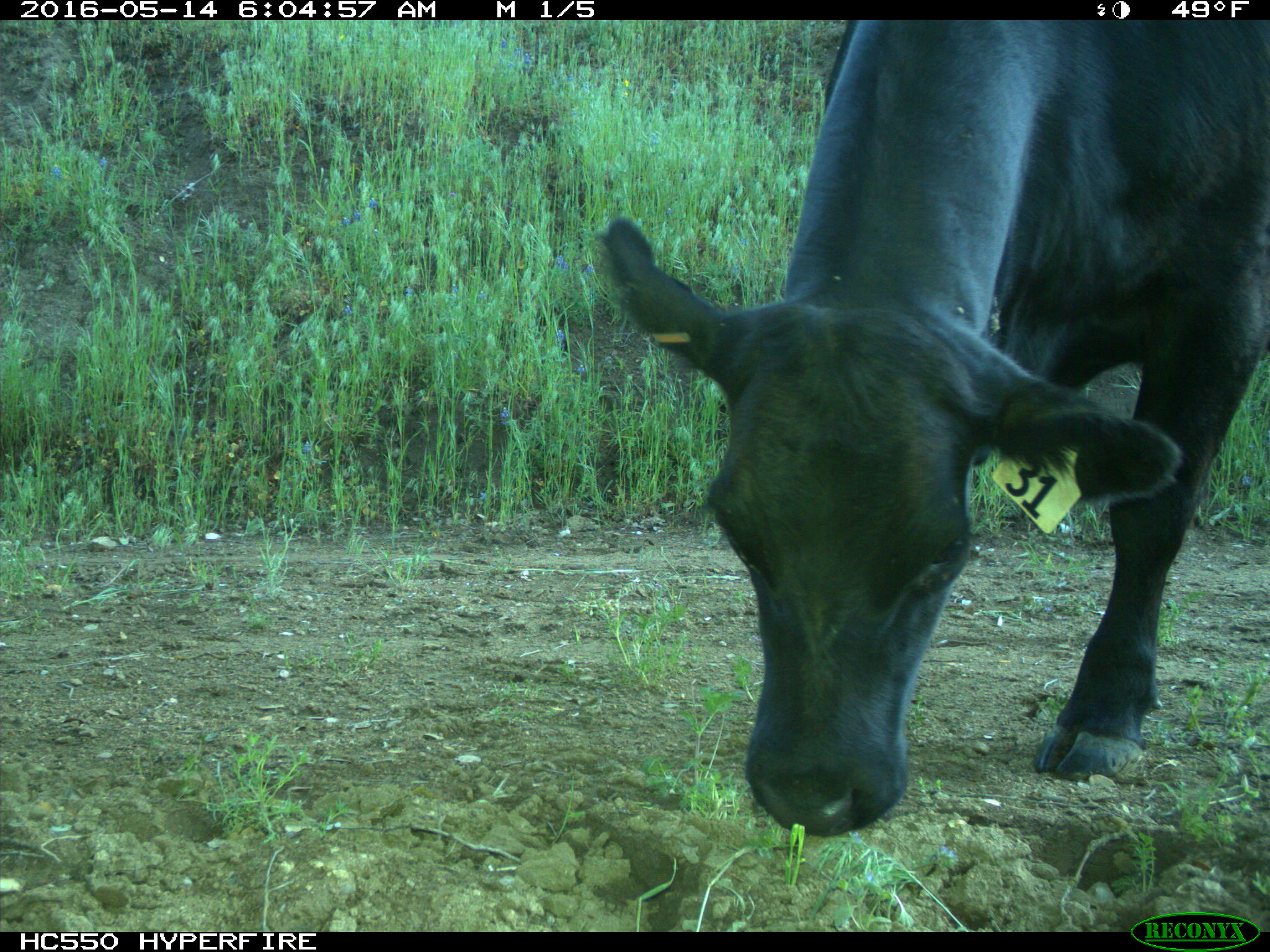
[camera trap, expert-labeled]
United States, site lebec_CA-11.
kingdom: Animalia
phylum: Chordata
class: Mammalia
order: Artiodactyla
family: Bovidae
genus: Bos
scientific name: Bos taurus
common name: domestic cow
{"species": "Bos taurus (domestic cow)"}